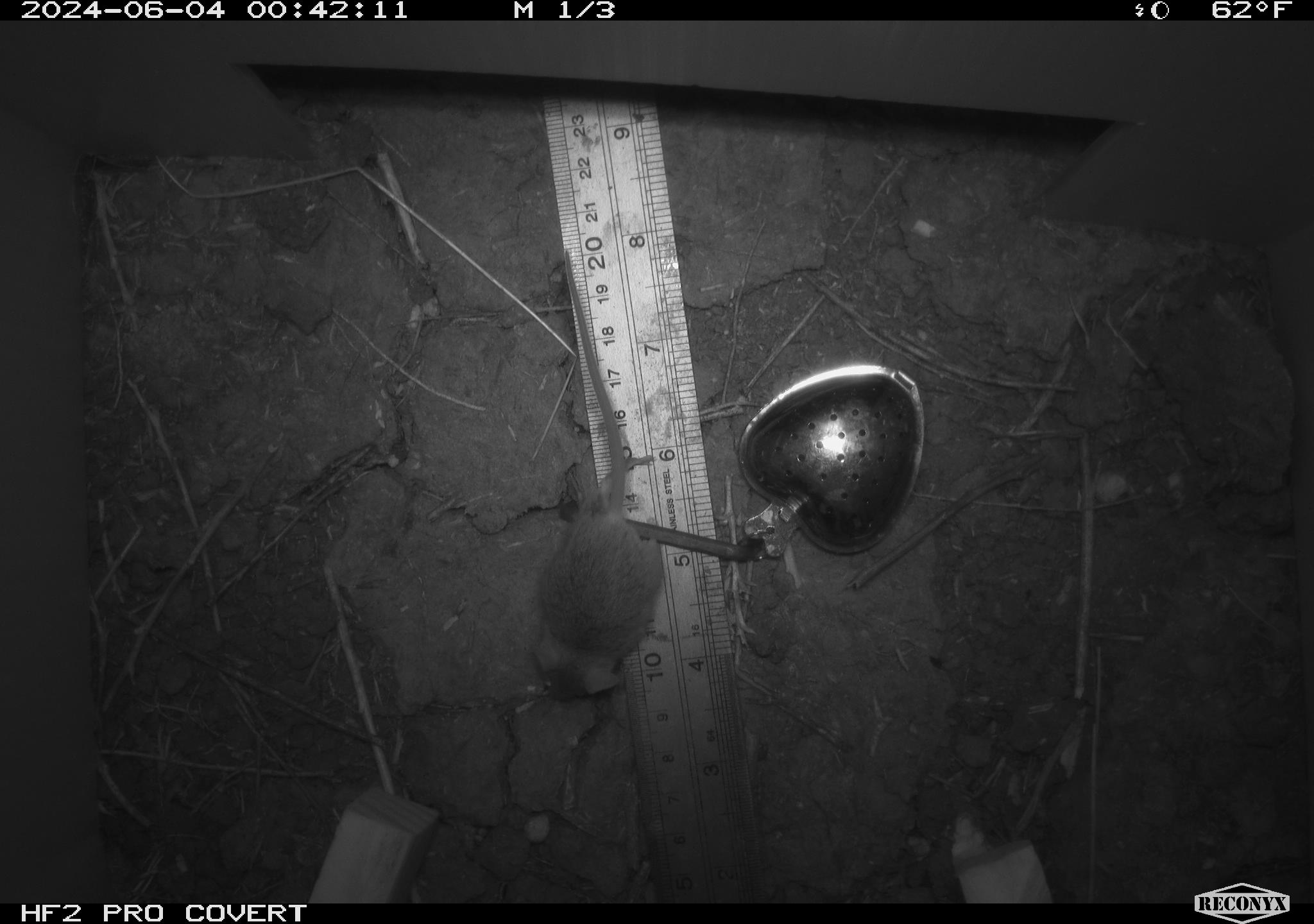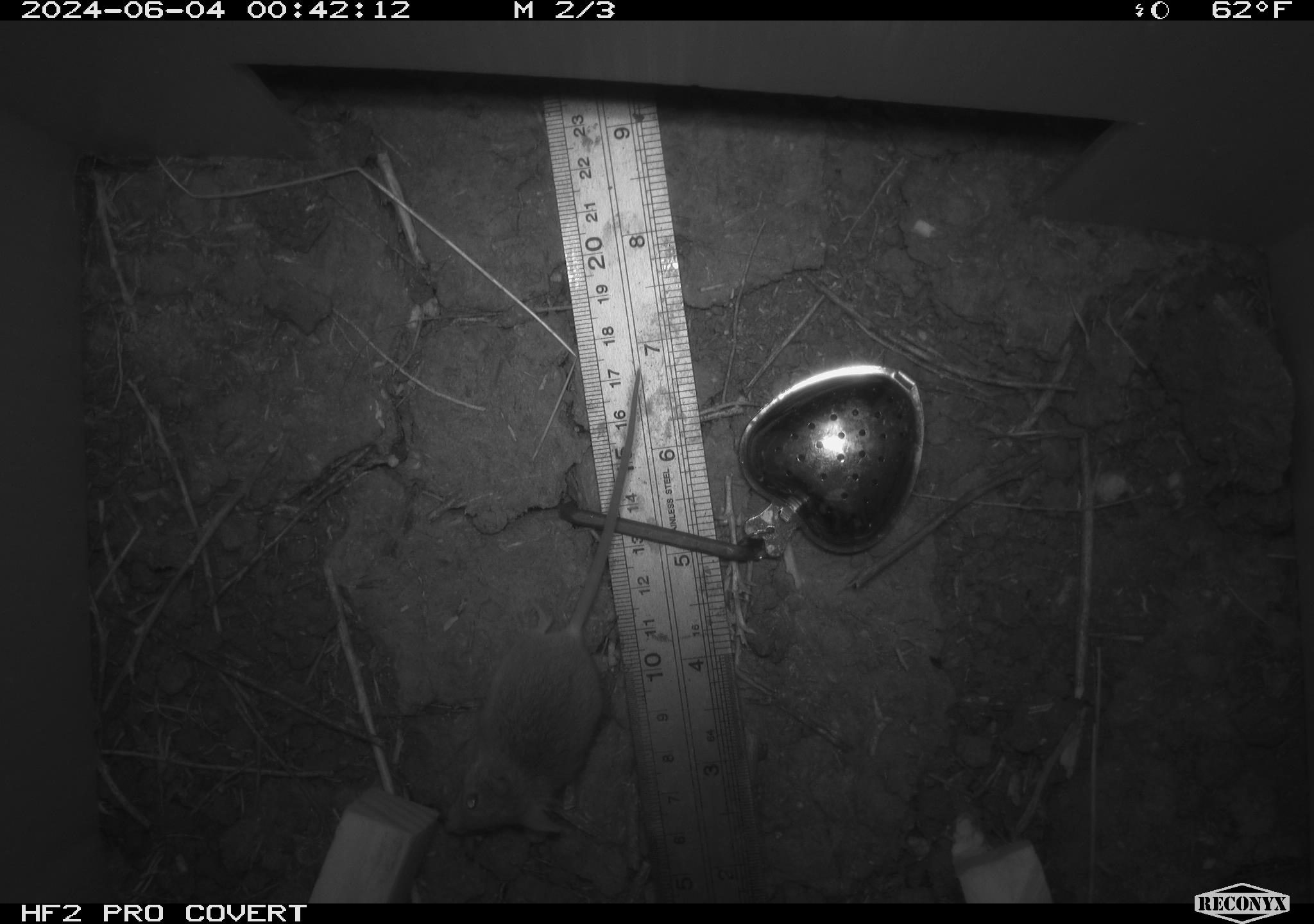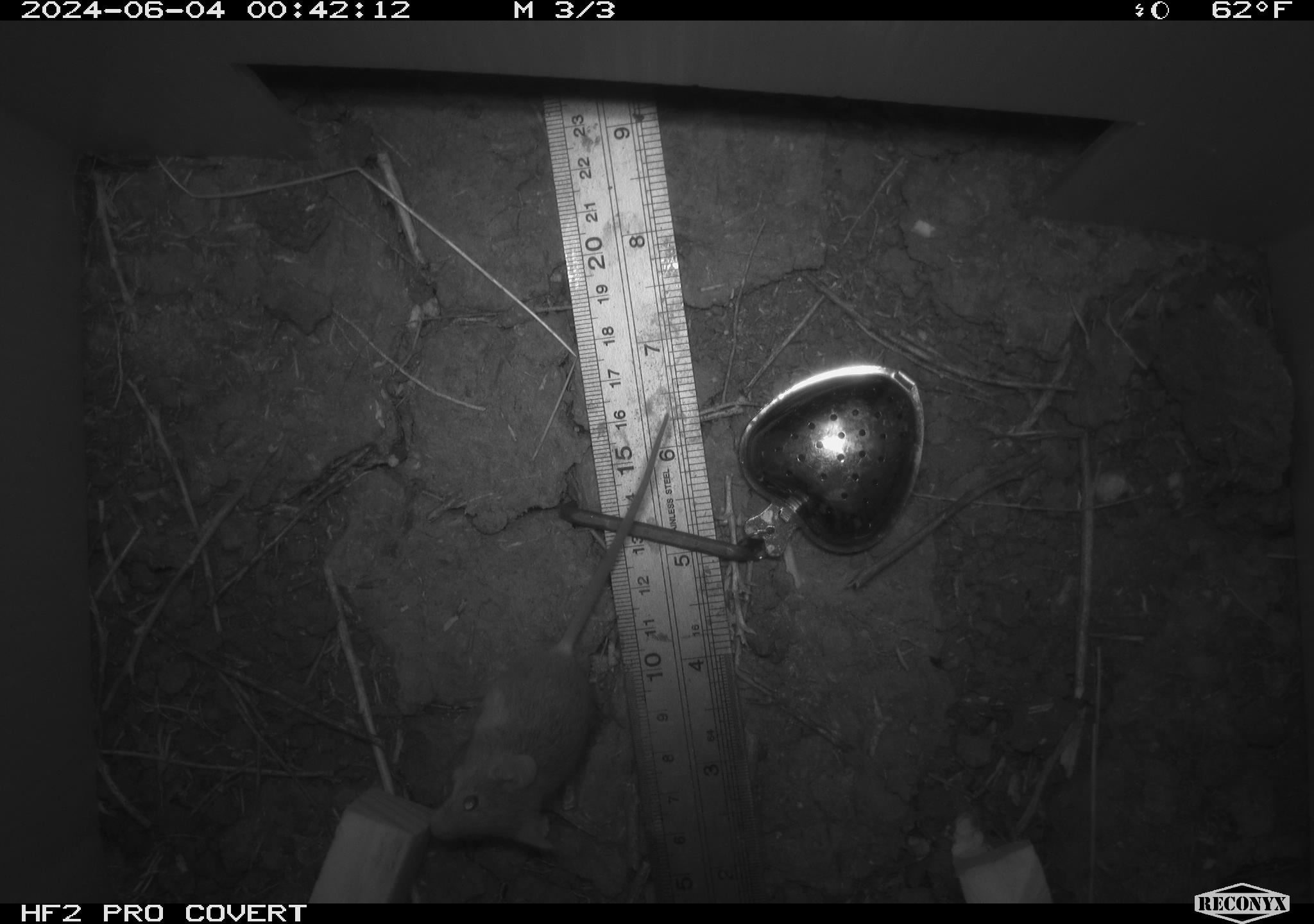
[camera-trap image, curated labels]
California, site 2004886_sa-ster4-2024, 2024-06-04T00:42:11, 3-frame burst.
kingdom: Animalia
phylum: Chordata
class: Mammalia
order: Rodentia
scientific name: Rodentia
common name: mouse species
Mouse species (Rodentia).